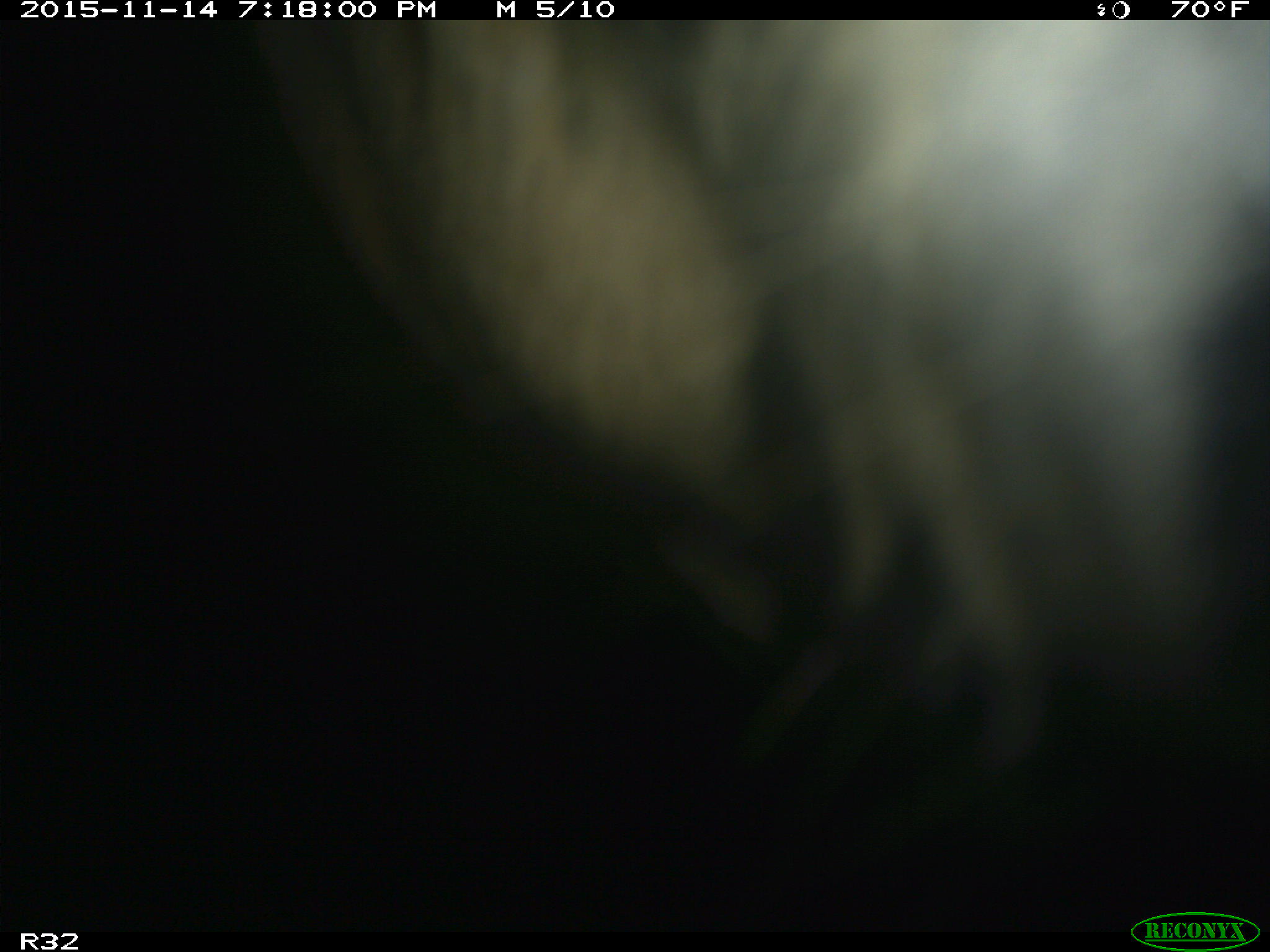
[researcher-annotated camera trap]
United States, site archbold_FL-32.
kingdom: Animalia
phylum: Chordata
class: Mammalia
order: Artiodactyla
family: Bovidae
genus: Bos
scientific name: Bos taurus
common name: domestic cow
Bos taurus (domestic cow).